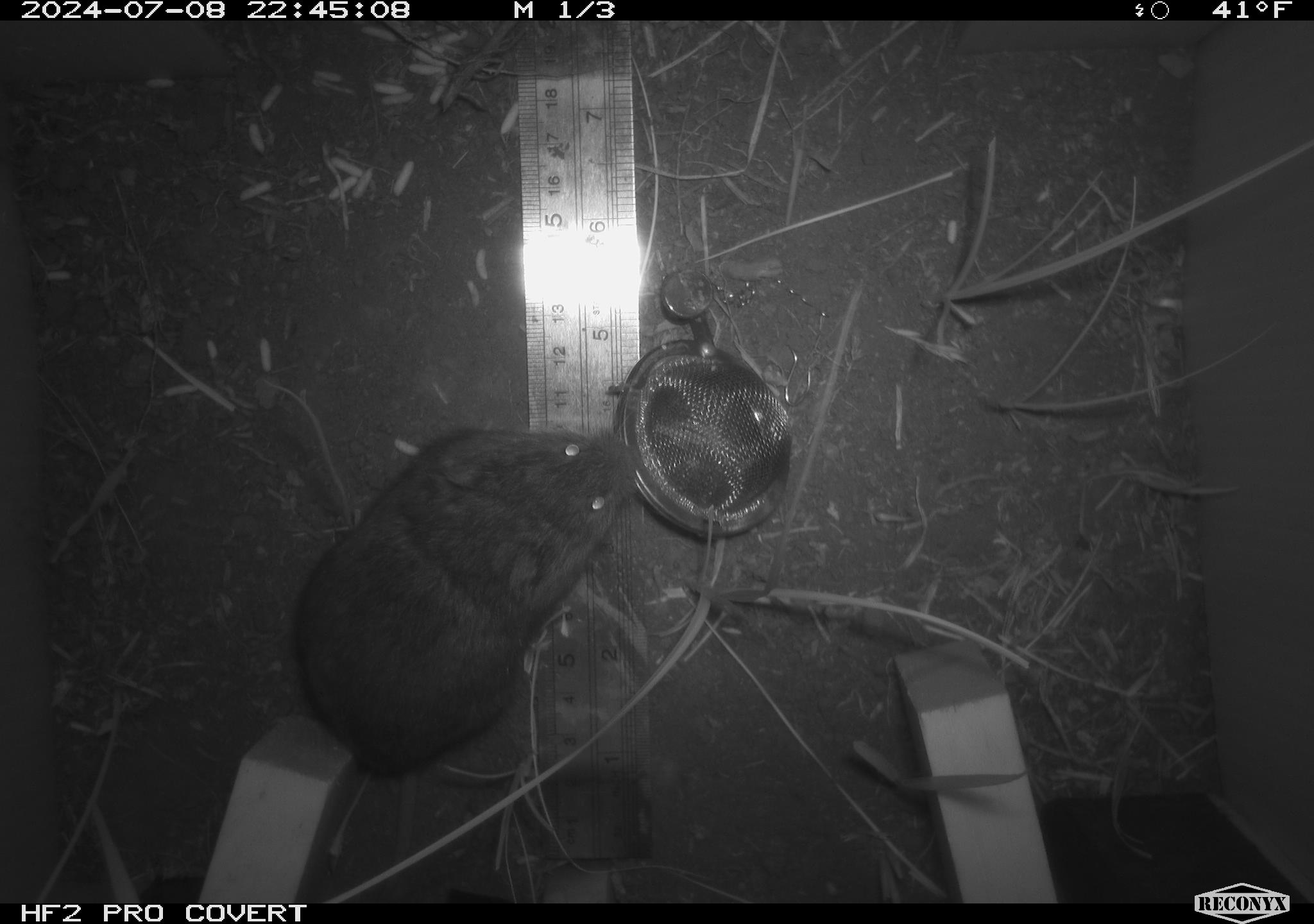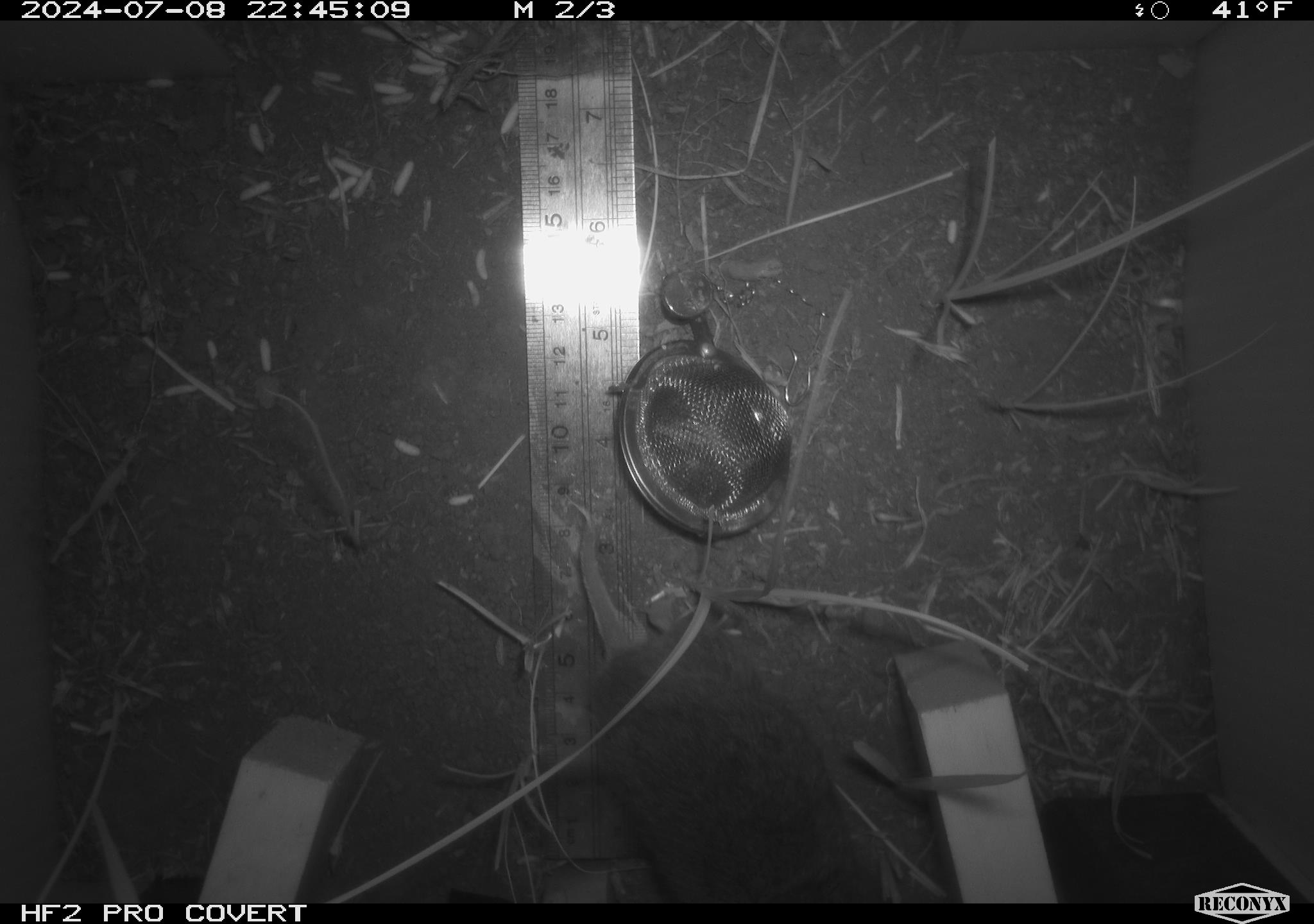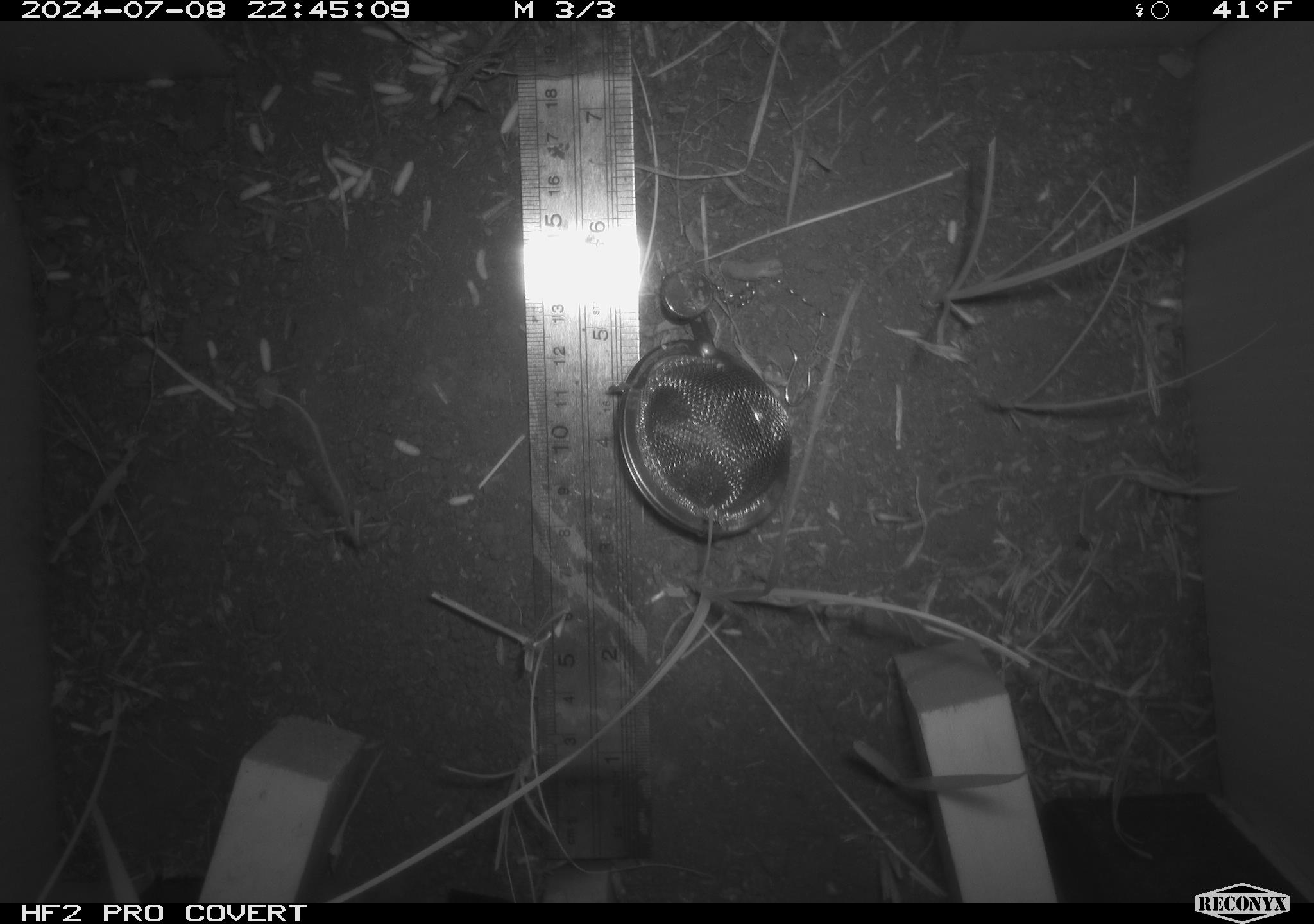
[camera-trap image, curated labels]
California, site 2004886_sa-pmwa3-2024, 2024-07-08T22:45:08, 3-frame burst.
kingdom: Animalia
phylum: Chordata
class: Mammalia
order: Rodentia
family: Cricetidae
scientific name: Arvicolinae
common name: voles, lemmings, and muskrats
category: arvicolinae subfamily